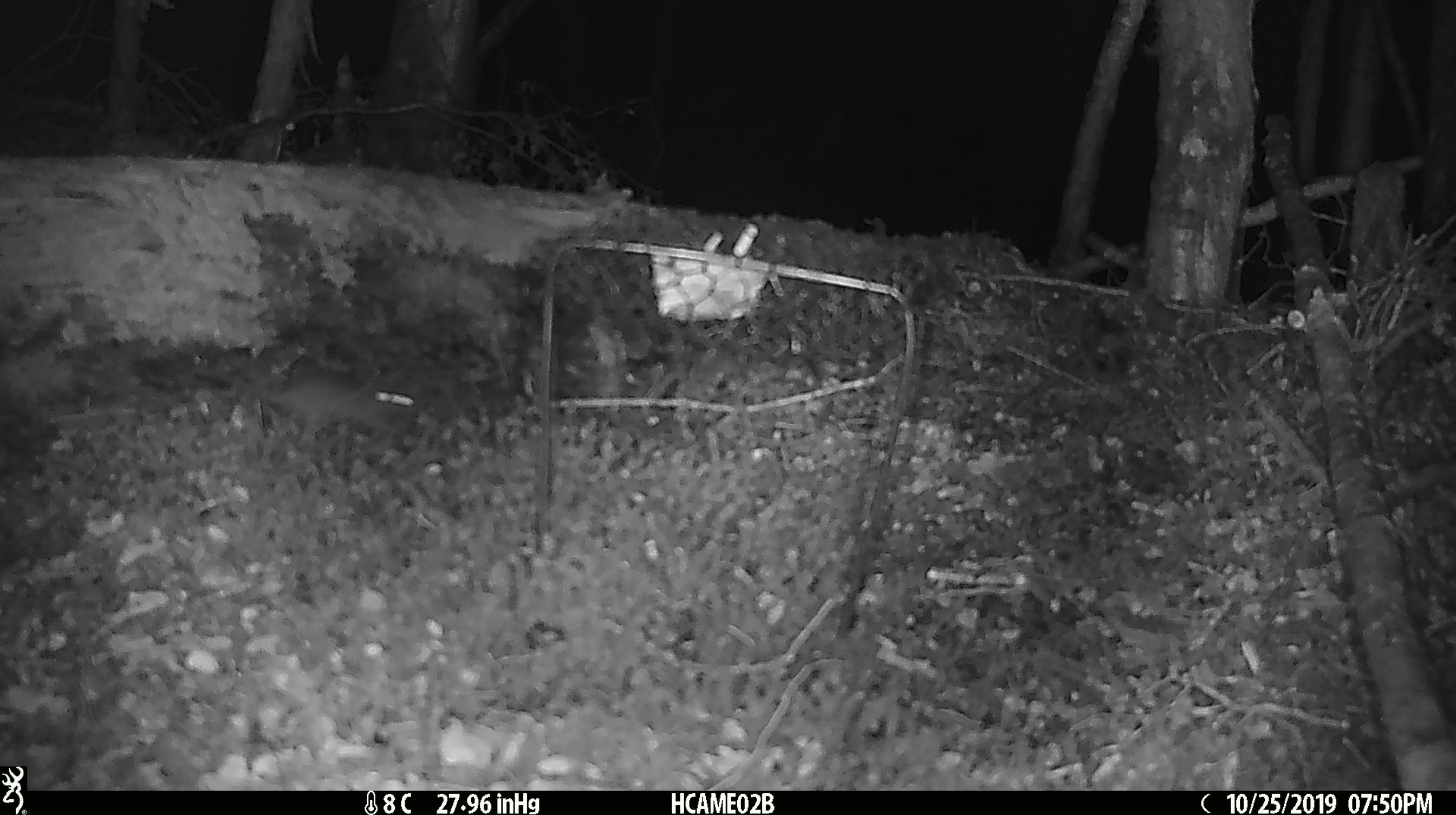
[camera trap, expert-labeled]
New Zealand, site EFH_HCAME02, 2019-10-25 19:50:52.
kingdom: Animalia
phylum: Chordata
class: Mammalia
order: Rodentia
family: Muridae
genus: Mus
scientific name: Mus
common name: mouse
Mouse (Mus).